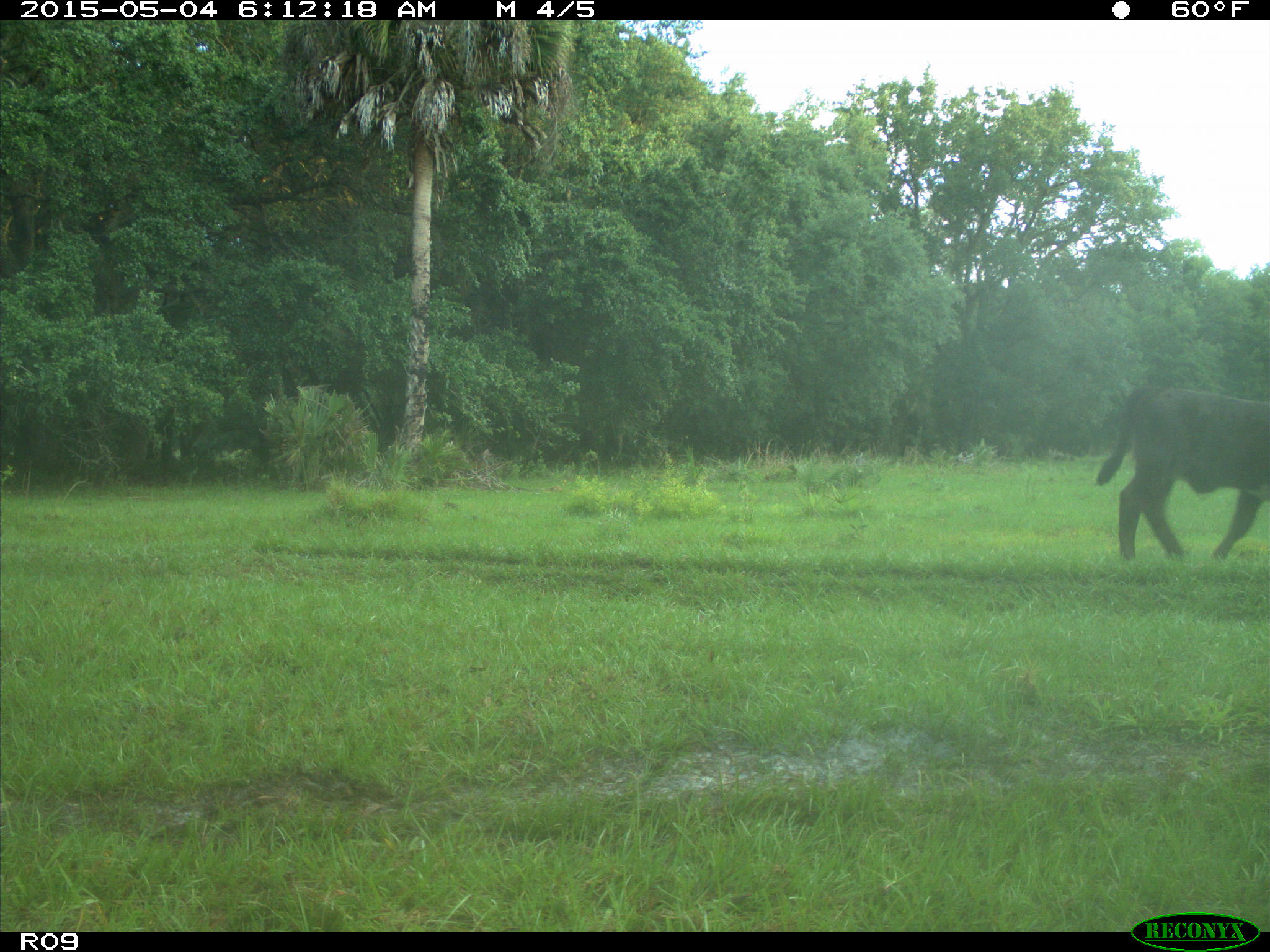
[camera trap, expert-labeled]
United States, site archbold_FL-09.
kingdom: Animalia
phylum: Chordata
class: Mammalia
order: Artiodactyla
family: Bovidae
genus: Bos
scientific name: Bos taurus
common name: domestic cow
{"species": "Bos taurus (domestic cow)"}